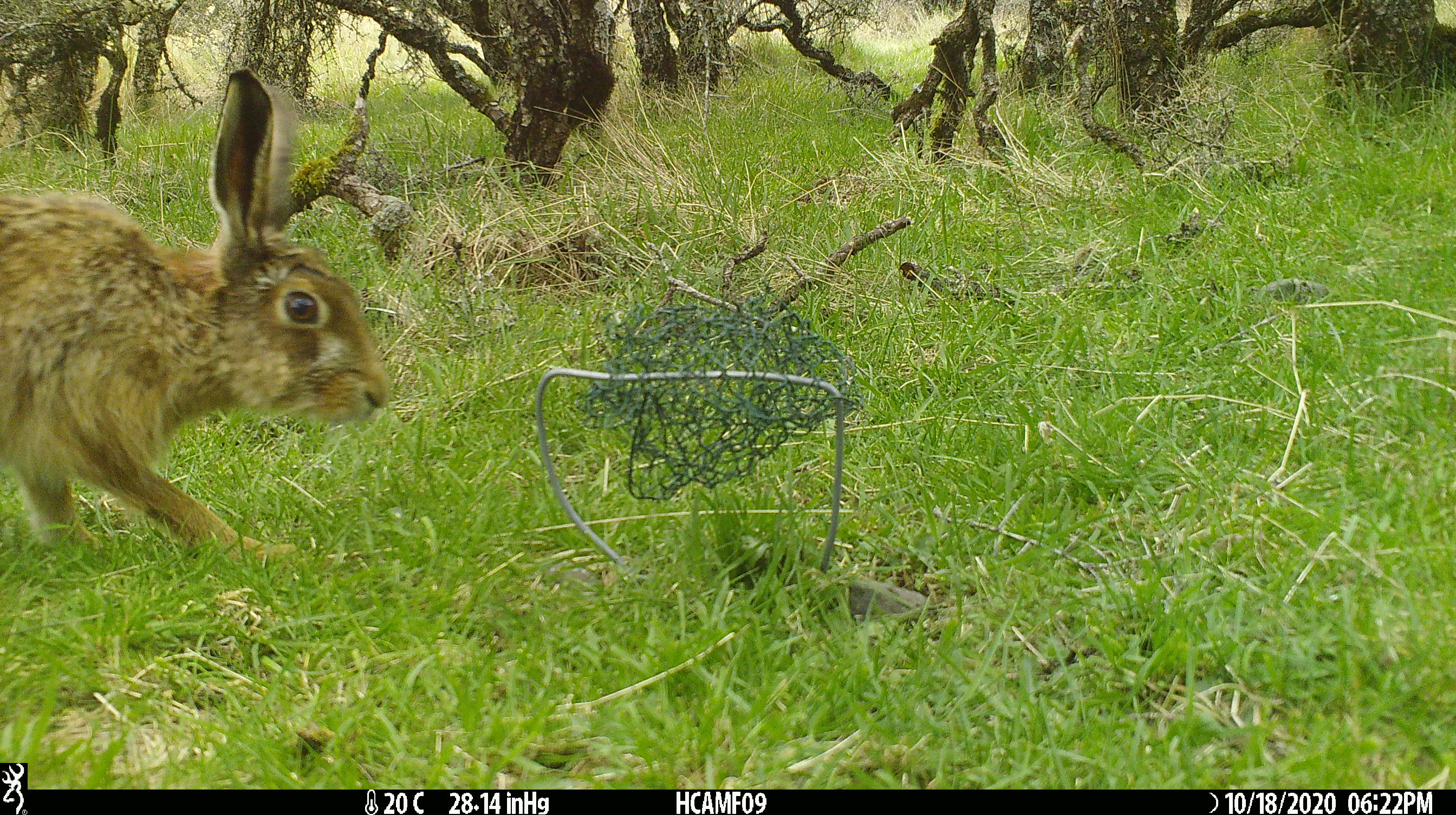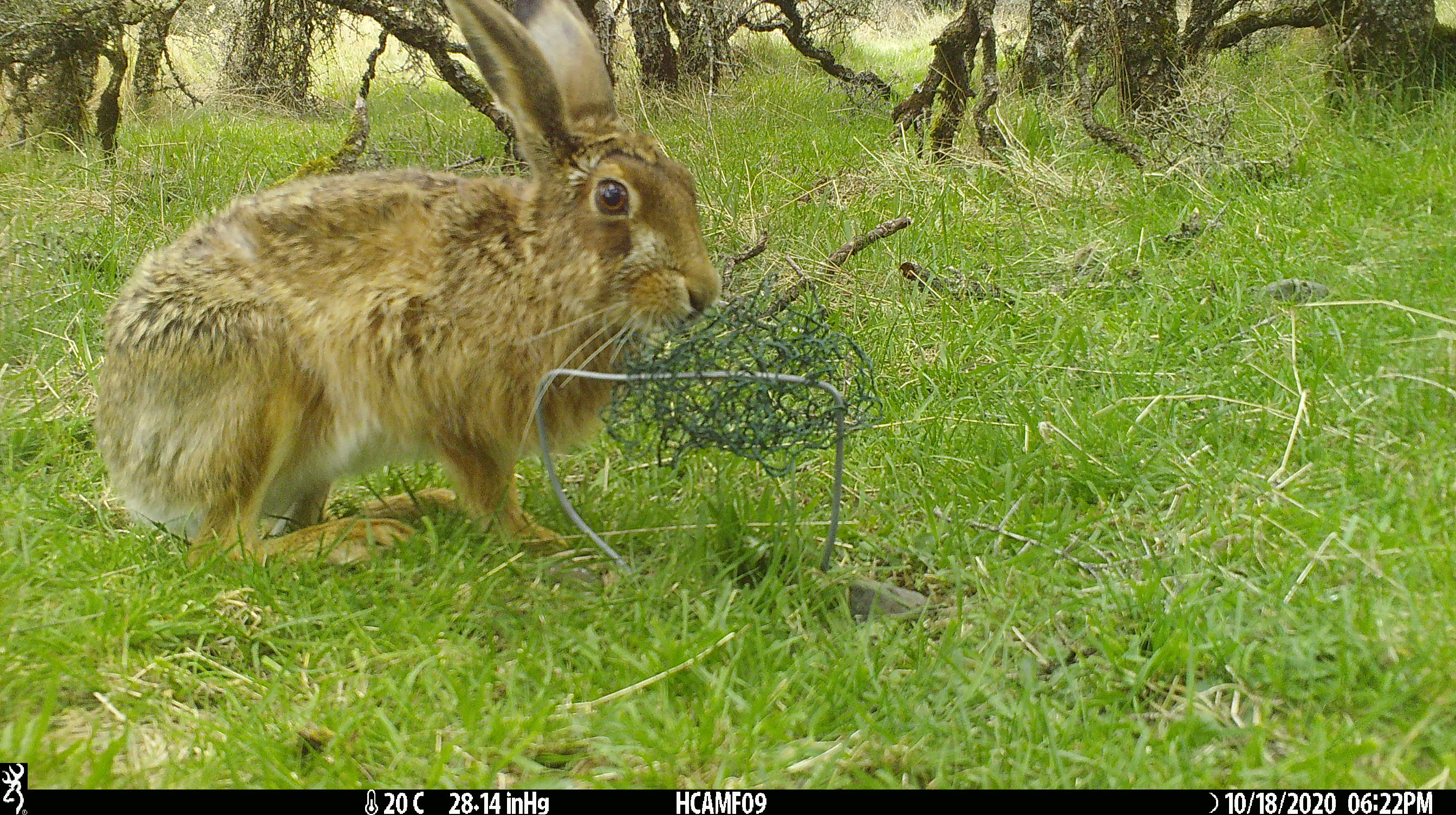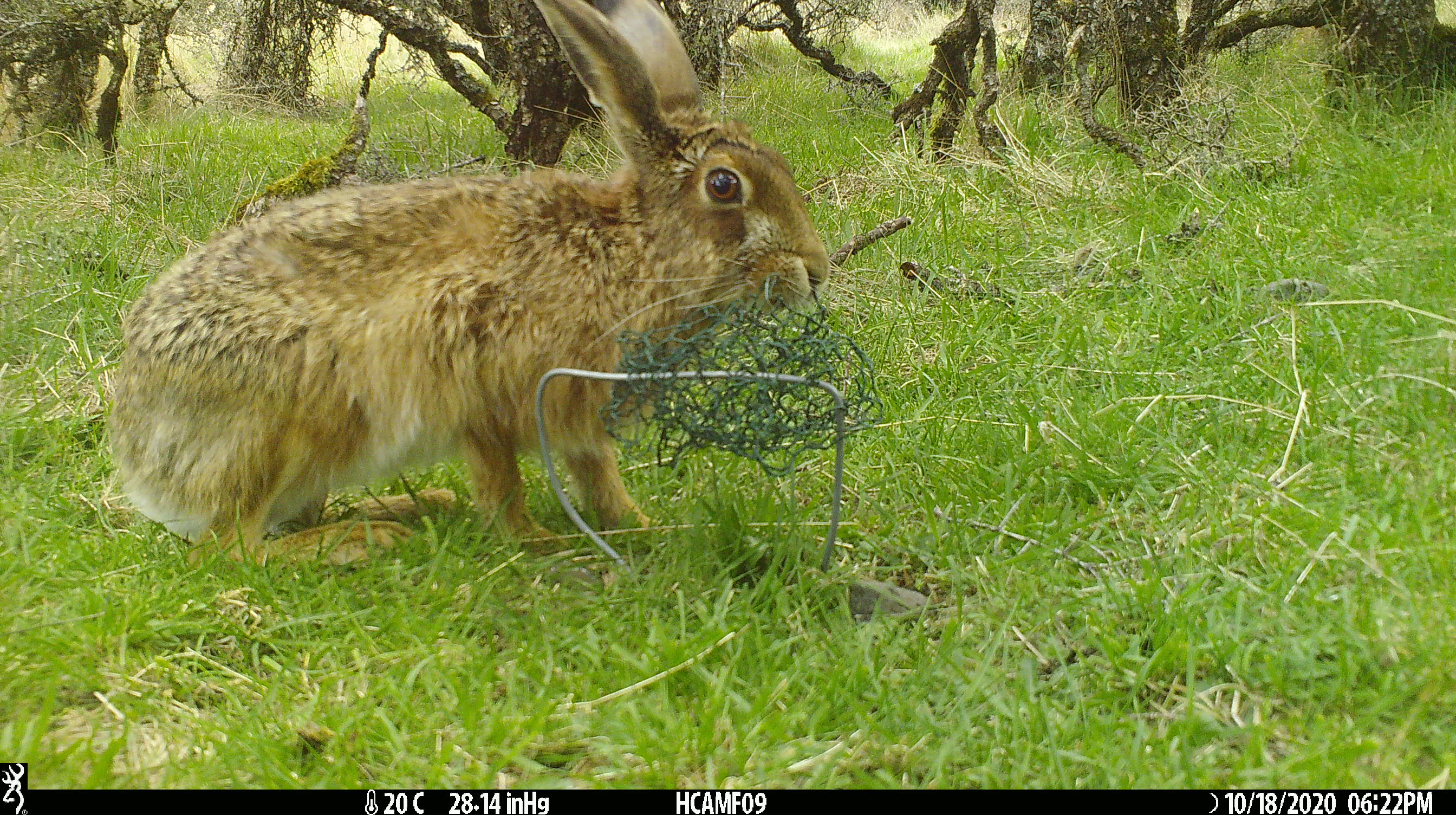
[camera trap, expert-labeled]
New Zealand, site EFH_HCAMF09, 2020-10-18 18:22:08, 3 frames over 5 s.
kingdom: Animalia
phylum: Chordata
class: Mammalia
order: Lagomorpha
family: Leporidae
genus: Lepus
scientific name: Lepus europaeus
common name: brown hare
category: hare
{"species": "hare (brown hare) (Lepus europaeus)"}